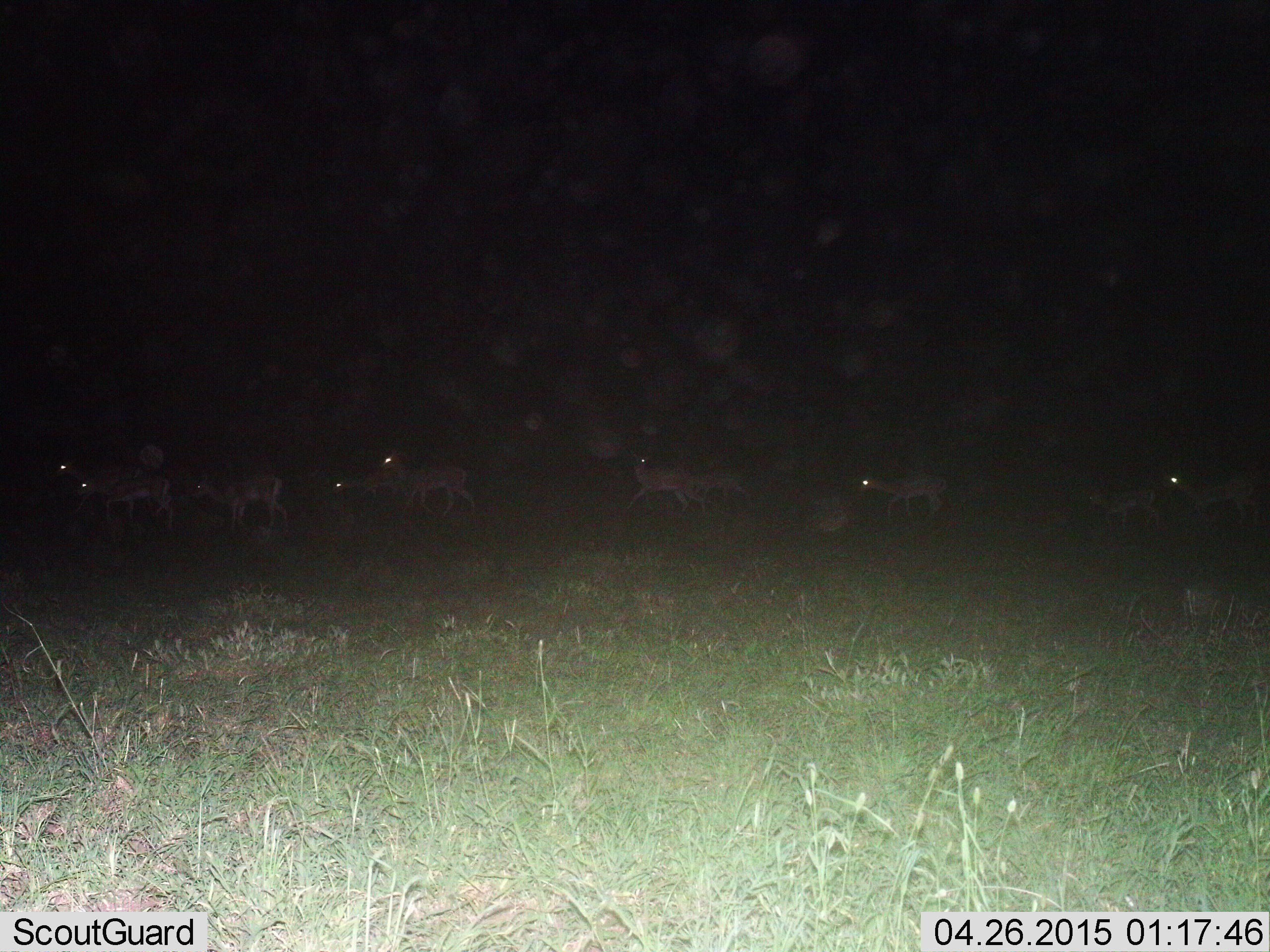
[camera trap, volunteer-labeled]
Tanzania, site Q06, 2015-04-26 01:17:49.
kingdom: Animalia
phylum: Chordata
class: Mammalia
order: Artiodactyla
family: Bovidae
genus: Eudorcas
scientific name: Eudorcas thomsonii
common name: thomson's gazelle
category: gazellethomsons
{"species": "gazellethomsons (thomson's gazelle) (Eudorcas thomsonii)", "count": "10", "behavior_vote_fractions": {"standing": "12%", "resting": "0%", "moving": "100%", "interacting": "0%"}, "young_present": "12%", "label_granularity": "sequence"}